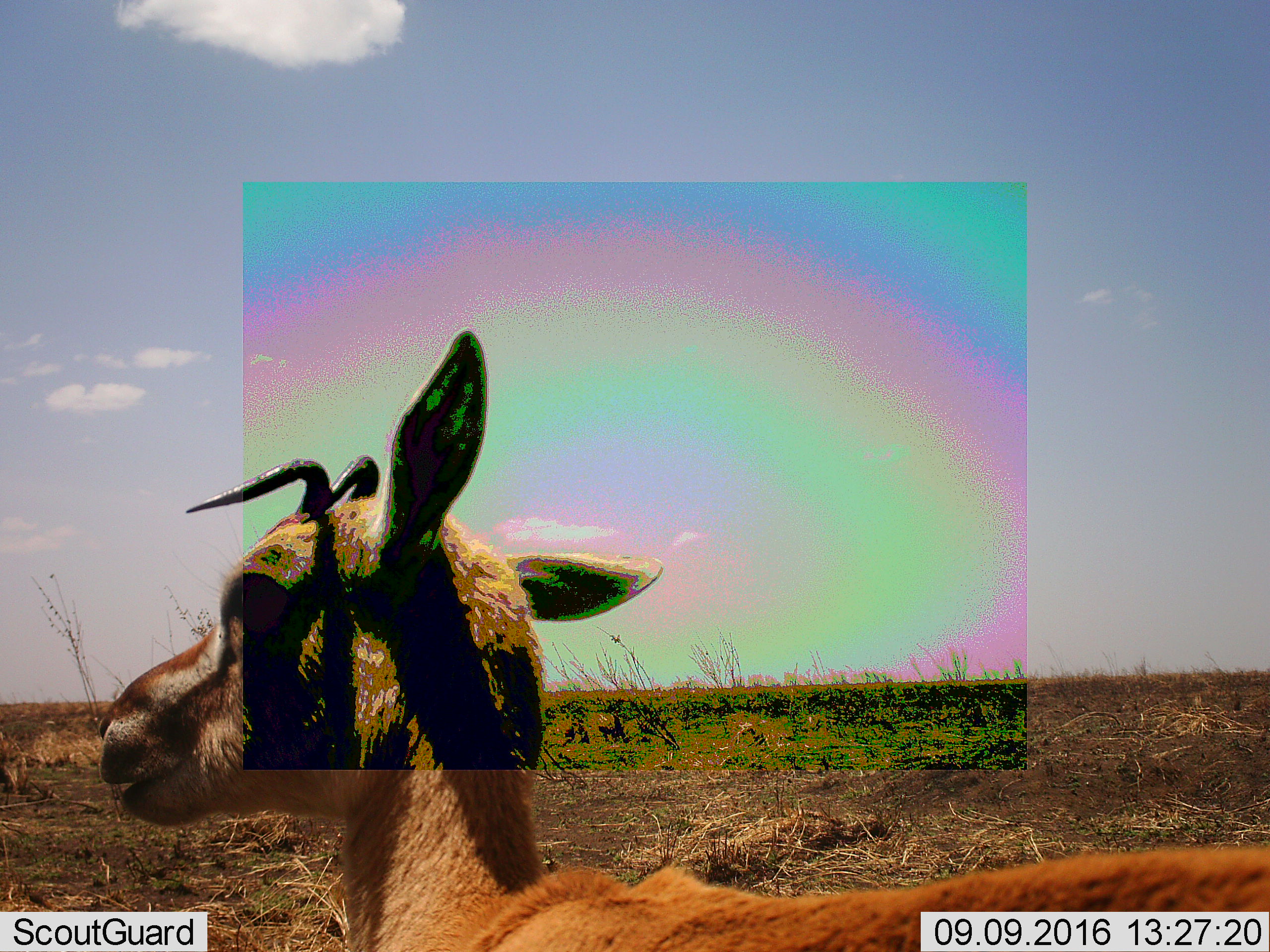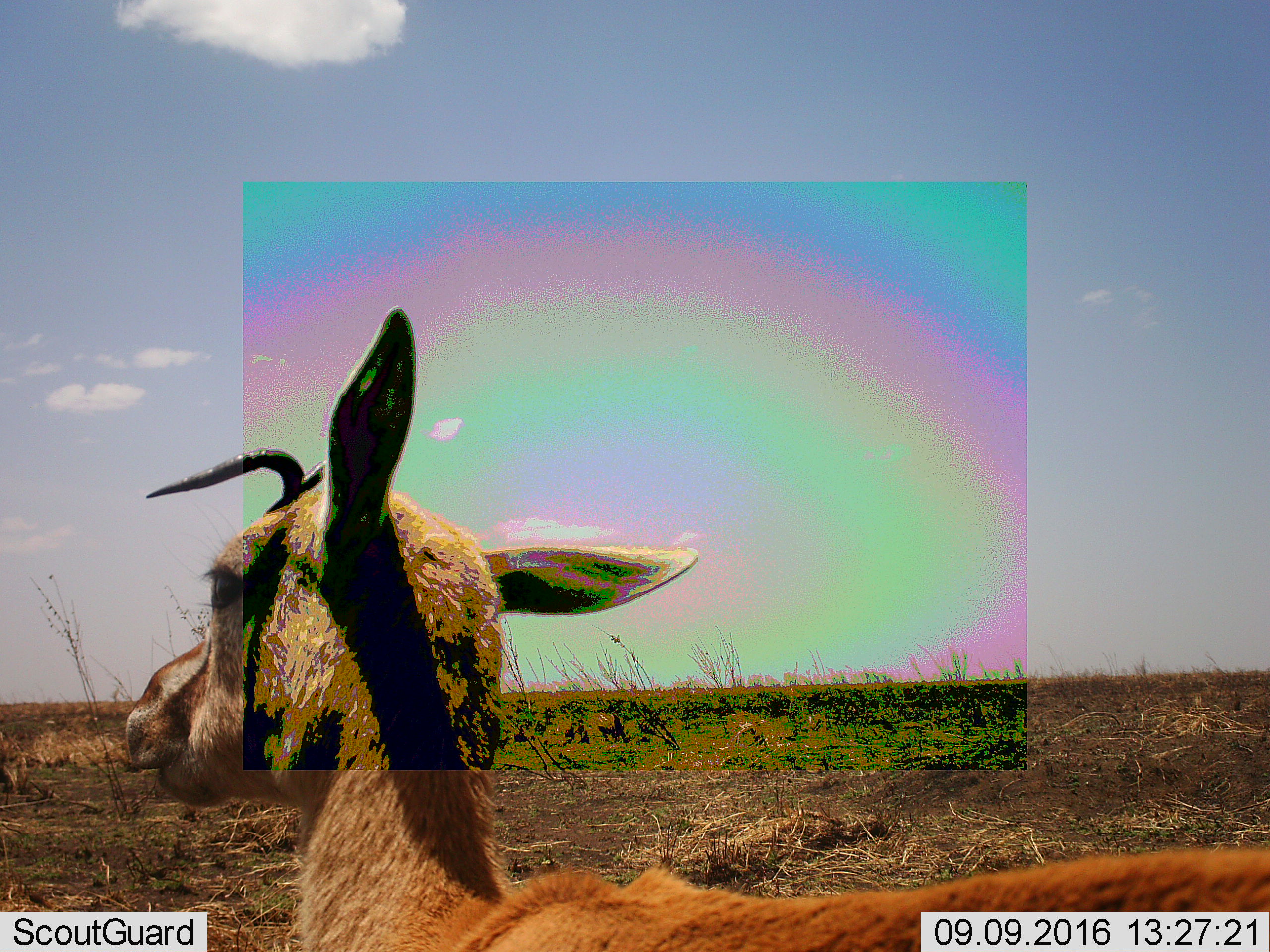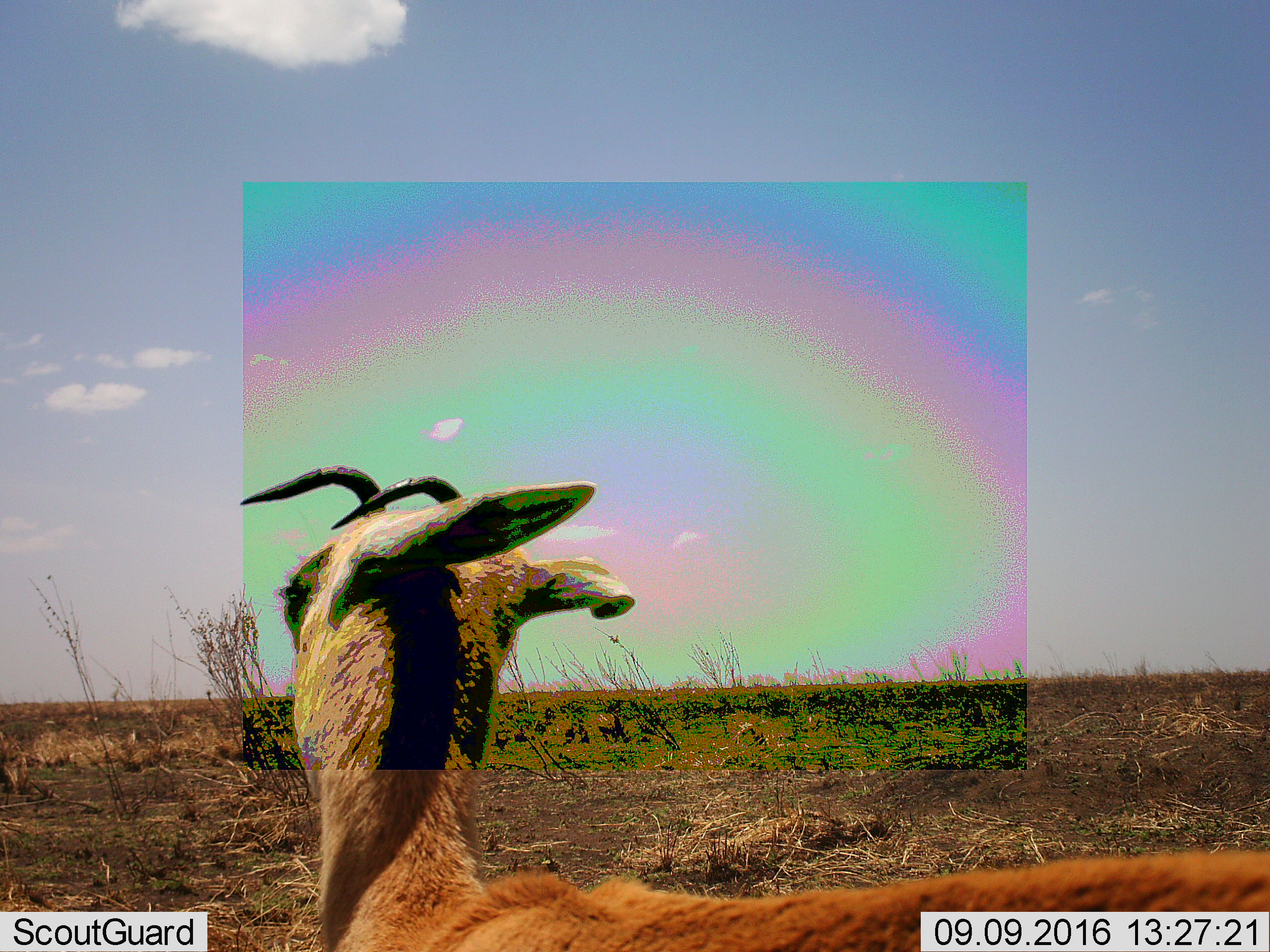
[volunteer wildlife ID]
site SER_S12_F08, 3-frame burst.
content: unidentified animal